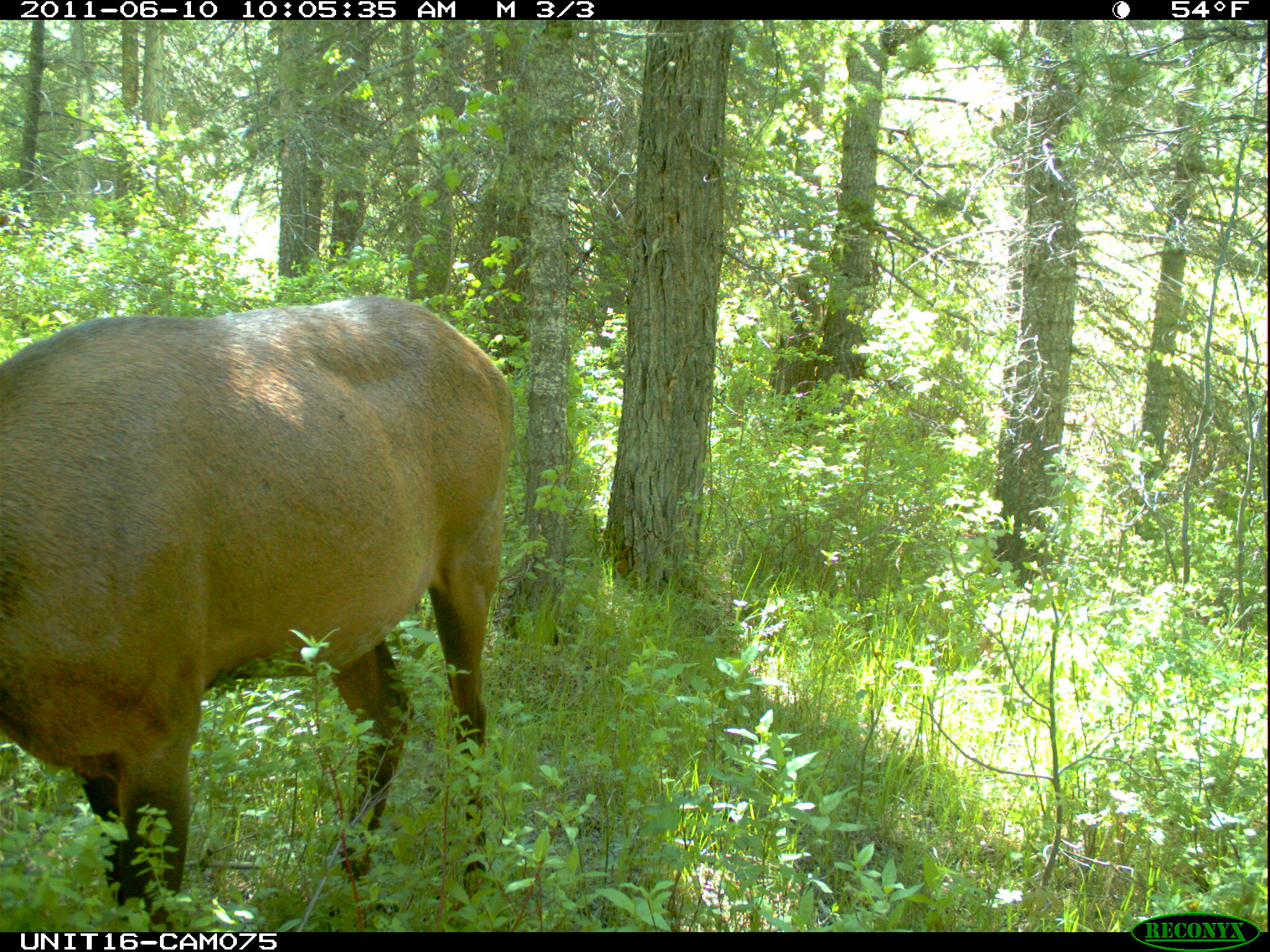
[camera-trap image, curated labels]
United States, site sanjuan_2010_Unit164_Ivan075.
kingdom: Animalia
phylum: Chordata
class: Mammalia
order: Artiodactyla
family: Cervidae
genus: Cervus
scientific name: Cervus elaphus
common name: red deer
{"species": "Cervus elaphus (red deer)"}